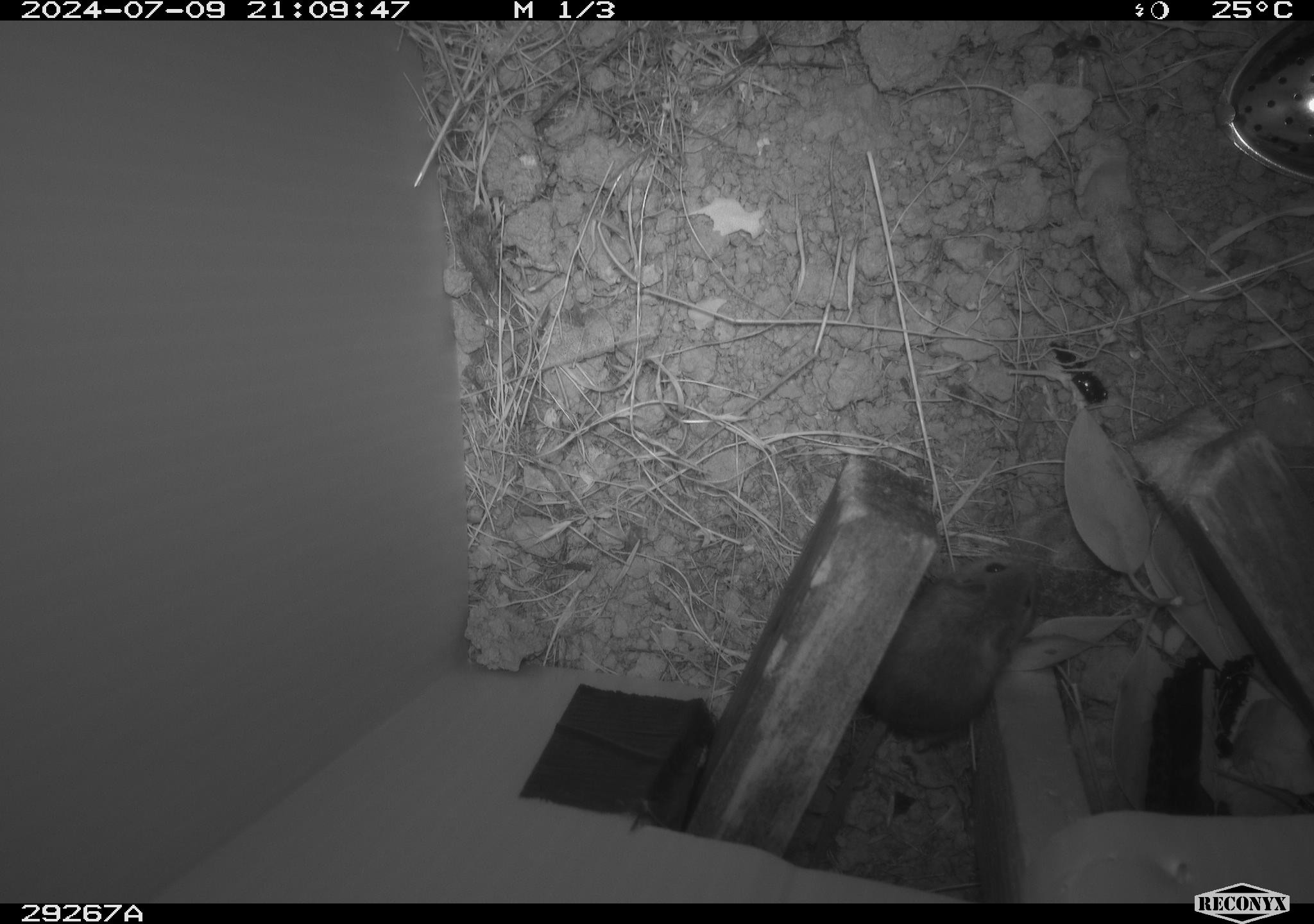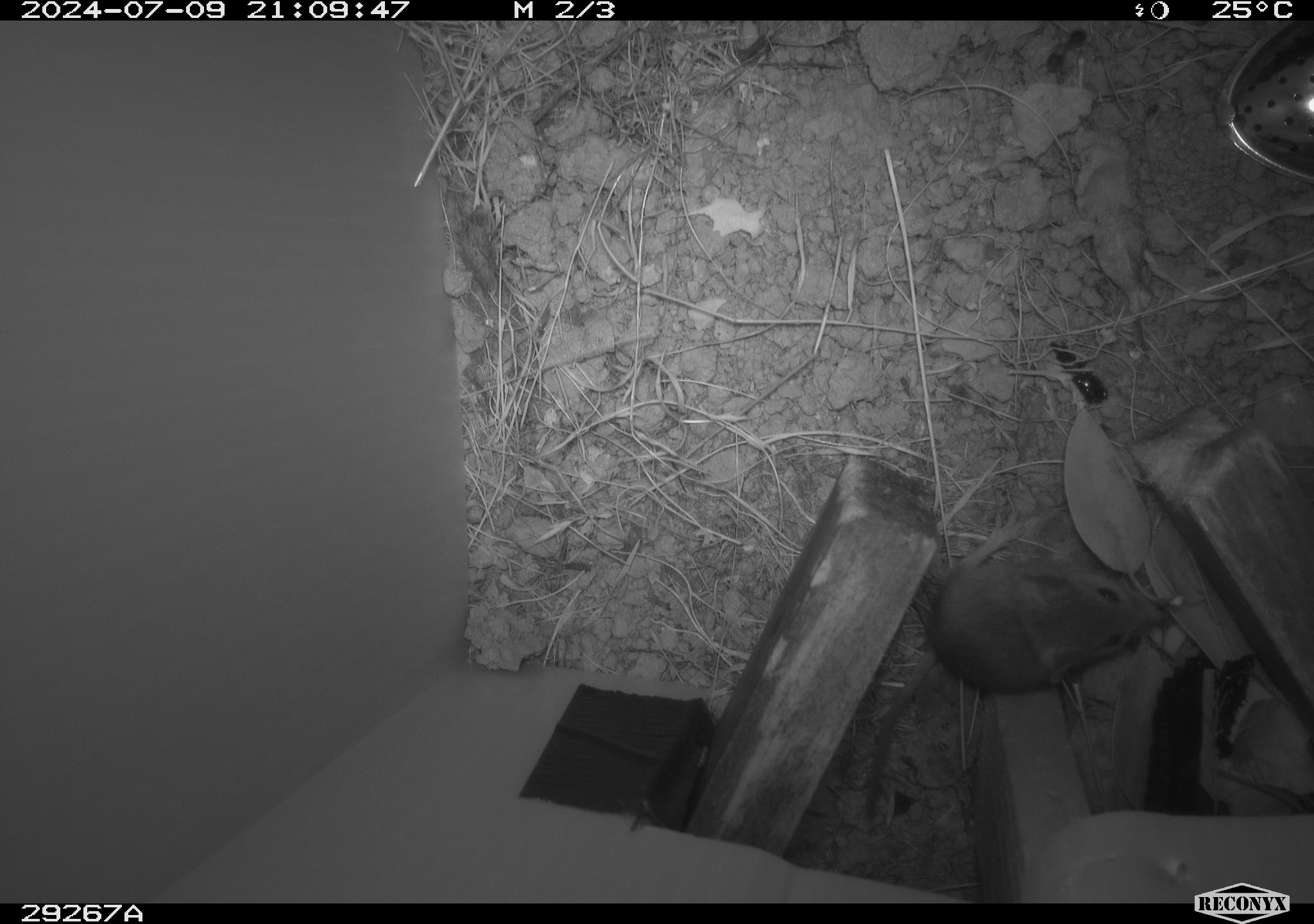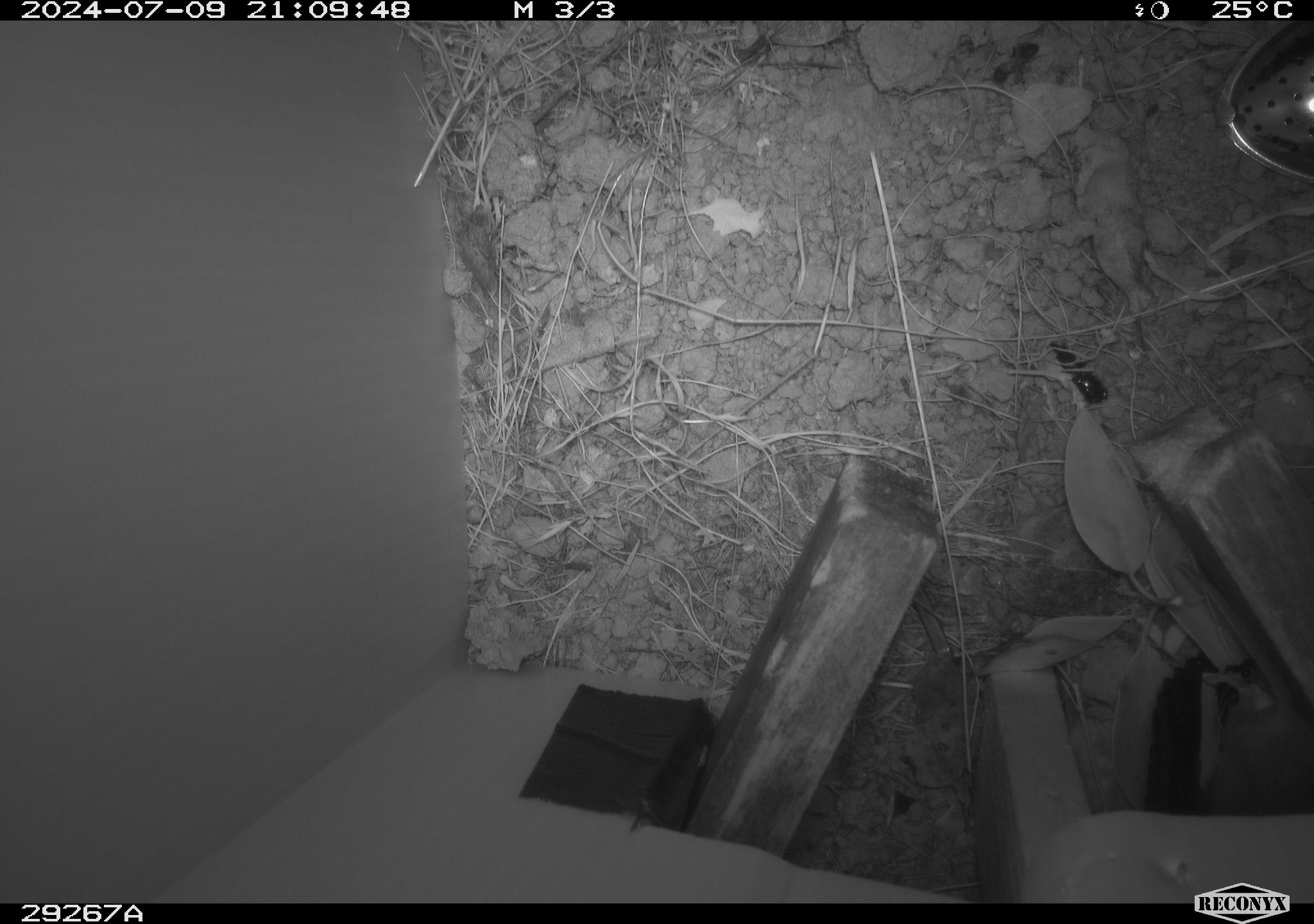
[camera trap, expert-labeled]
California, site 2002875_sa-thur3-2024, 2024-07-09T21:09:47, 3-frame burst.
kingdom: Animalia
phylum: Chordata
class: Mammalia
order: Rodentia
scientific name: Rodentia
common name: mouse species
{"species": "mouse species (Rodentia)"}